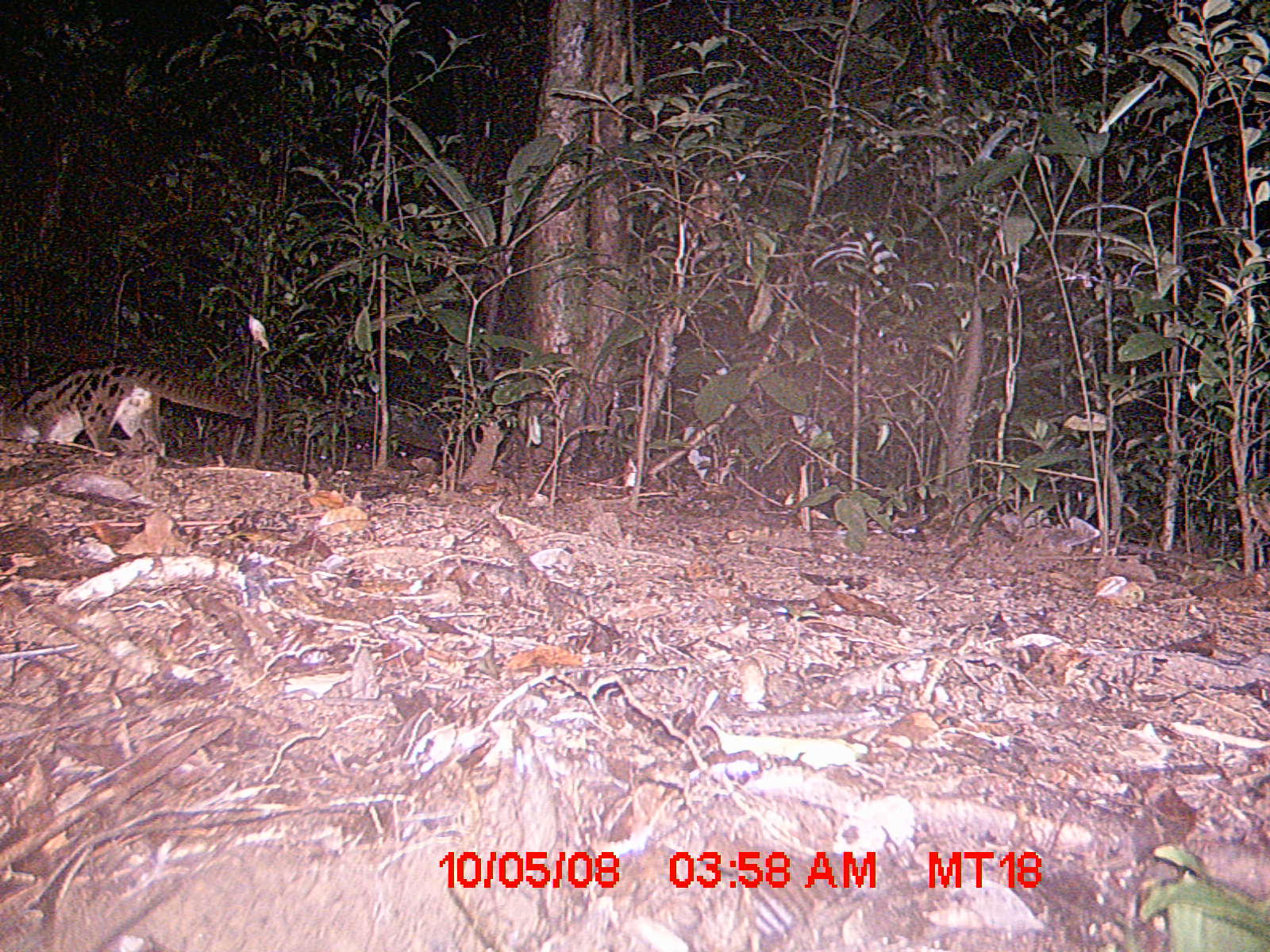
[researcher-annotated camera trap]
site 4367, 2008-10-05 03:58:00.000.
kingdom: Animalia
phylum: Chordata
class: Mammalia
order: Carnivora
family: Eupleridae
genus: Fossa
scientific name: Fossa fossana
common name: fanaloka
Fossa fossana (fanaloka), count 1.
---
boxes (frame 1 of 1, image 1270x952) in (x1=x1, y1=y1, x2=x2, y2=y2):
fossa fossana: (x1=0, y1=363, x2=255, y2=457)